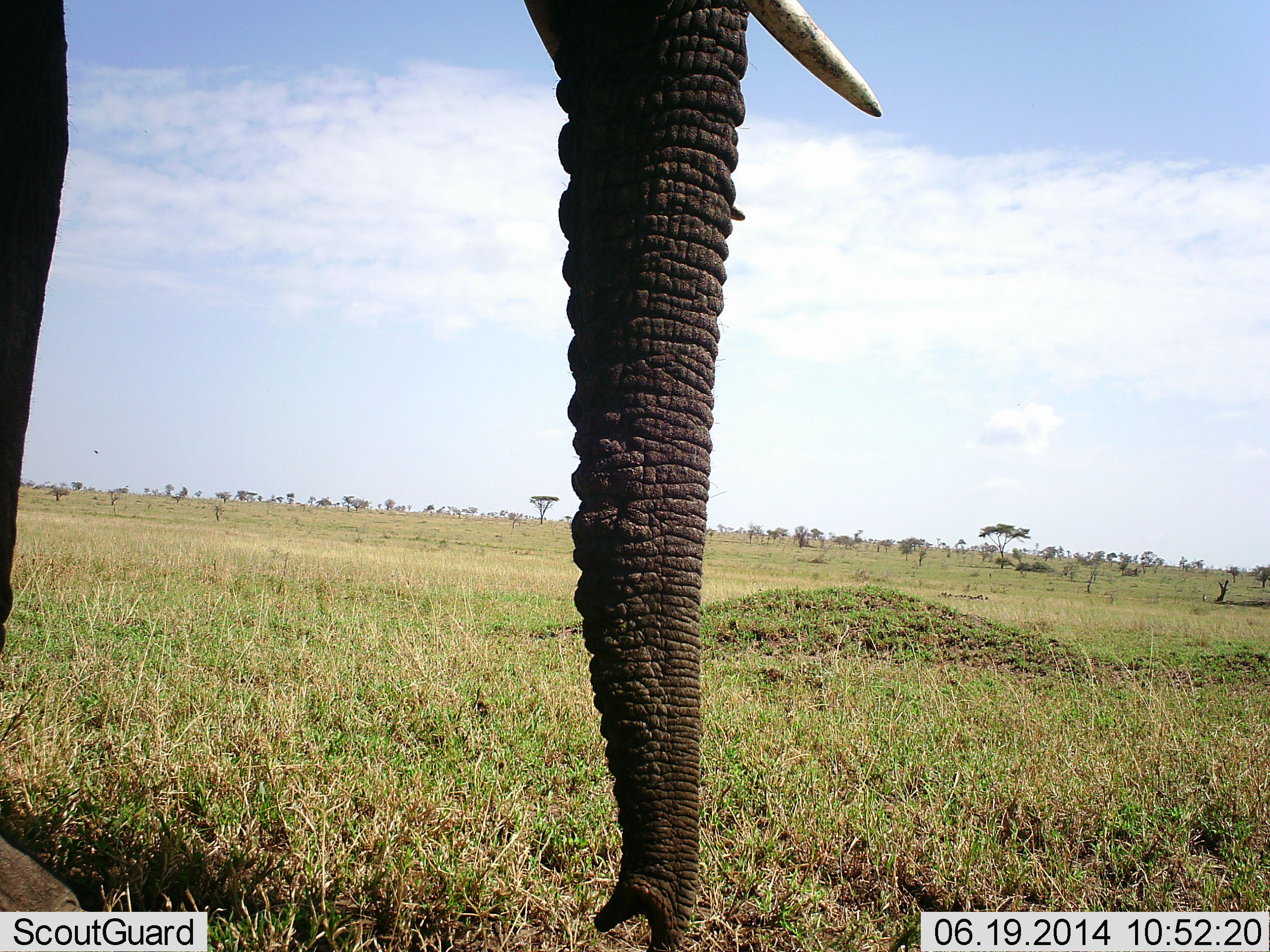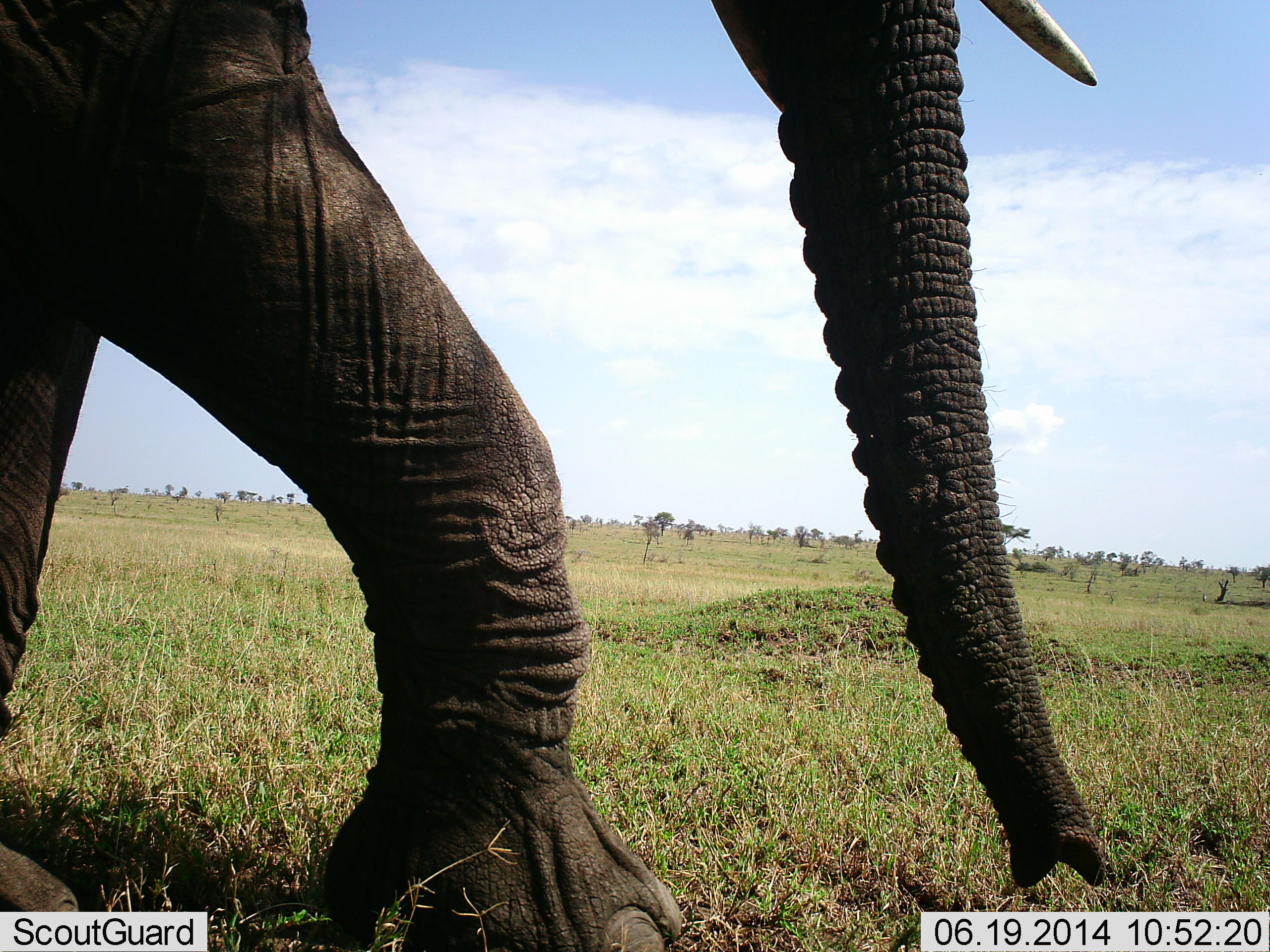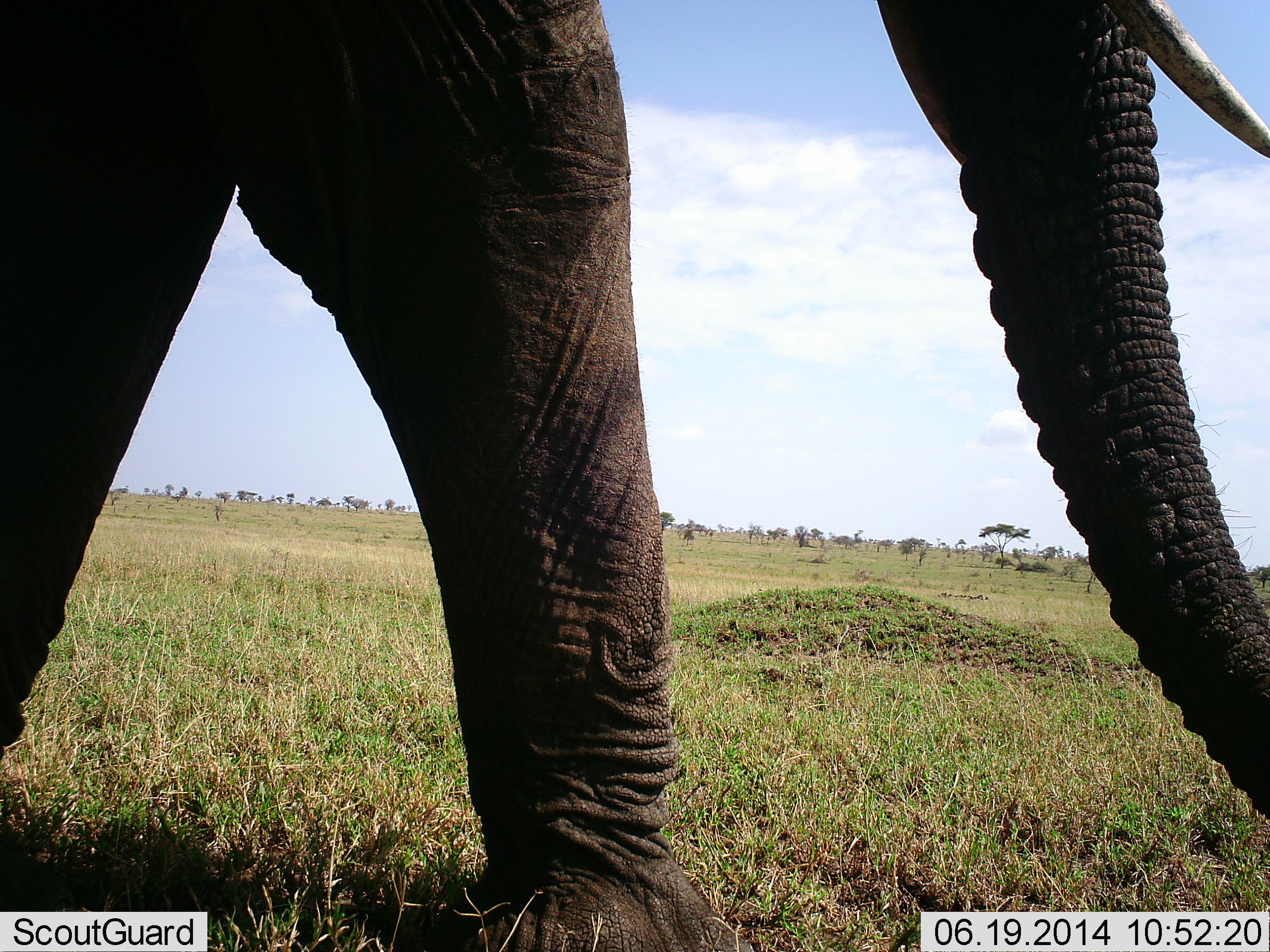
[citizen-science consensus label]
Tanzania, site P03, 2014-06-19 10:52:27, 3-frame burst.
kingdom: Animalia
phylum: Chordata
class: Mammalia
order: Proboscidea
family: Elephantidae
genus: Loxodonta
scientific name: Loxodonta africana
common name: african bush elephant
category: elephant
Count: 1.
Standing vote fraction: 30%.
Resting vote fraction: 0%.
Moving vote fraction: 90%.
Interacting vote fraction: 0%.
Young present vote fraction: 0%.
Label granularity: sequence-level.